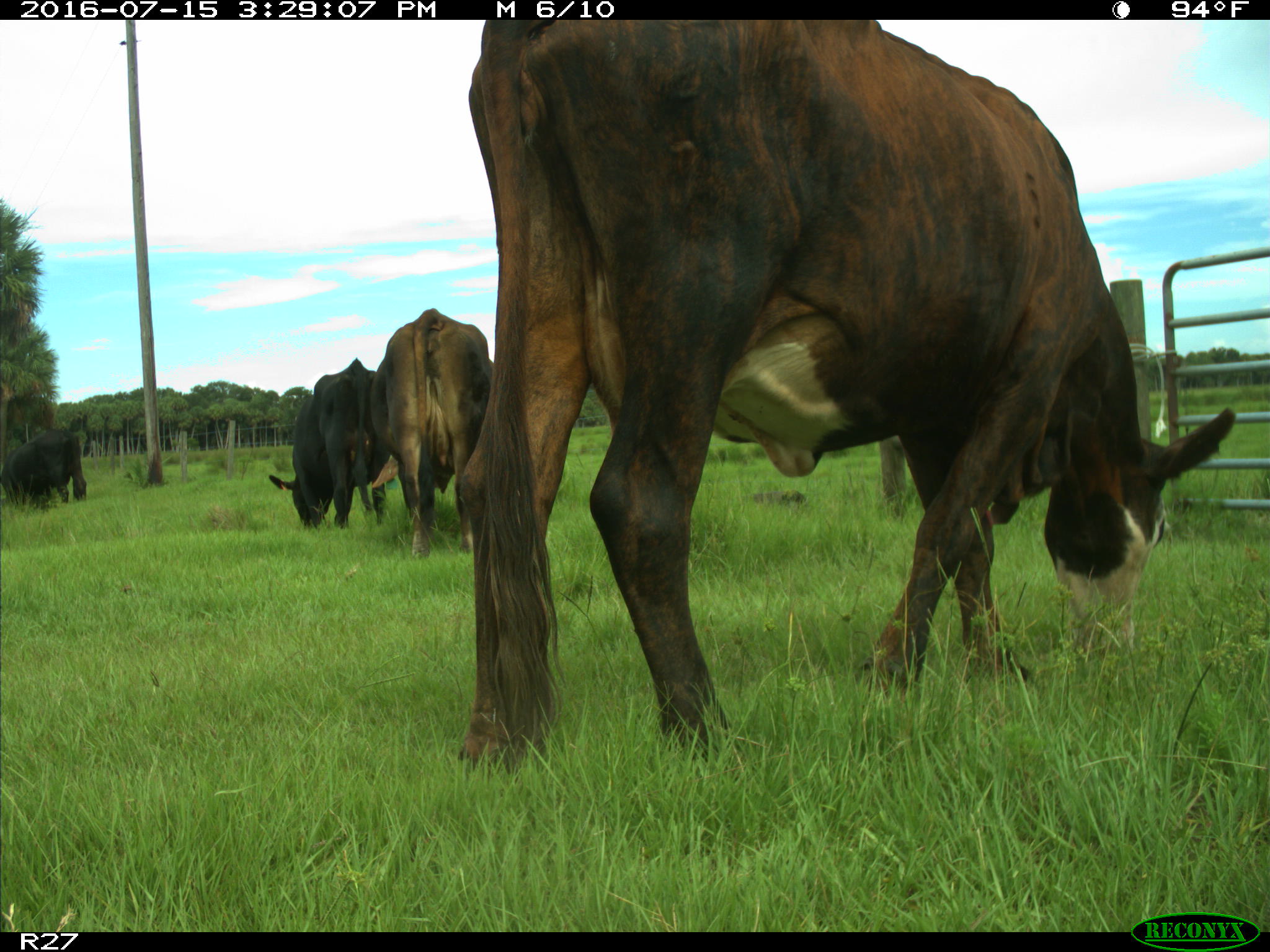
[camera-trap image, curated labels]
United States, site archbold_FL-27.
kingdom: Animalia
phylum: Chordata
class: Mammalia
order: Artiodactyla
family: Bovidae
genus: Bos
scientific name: Bos taurus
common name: domestic cow